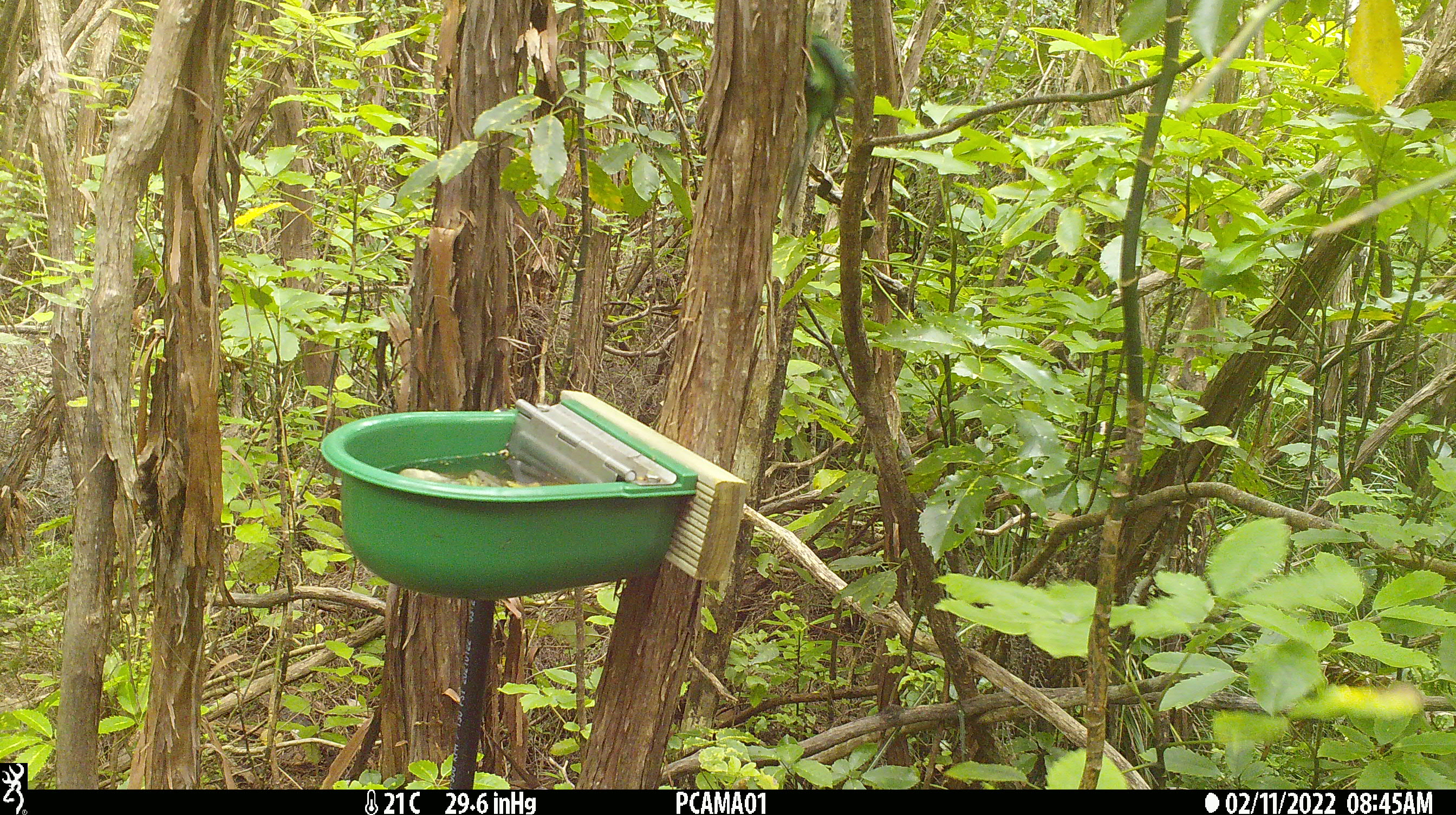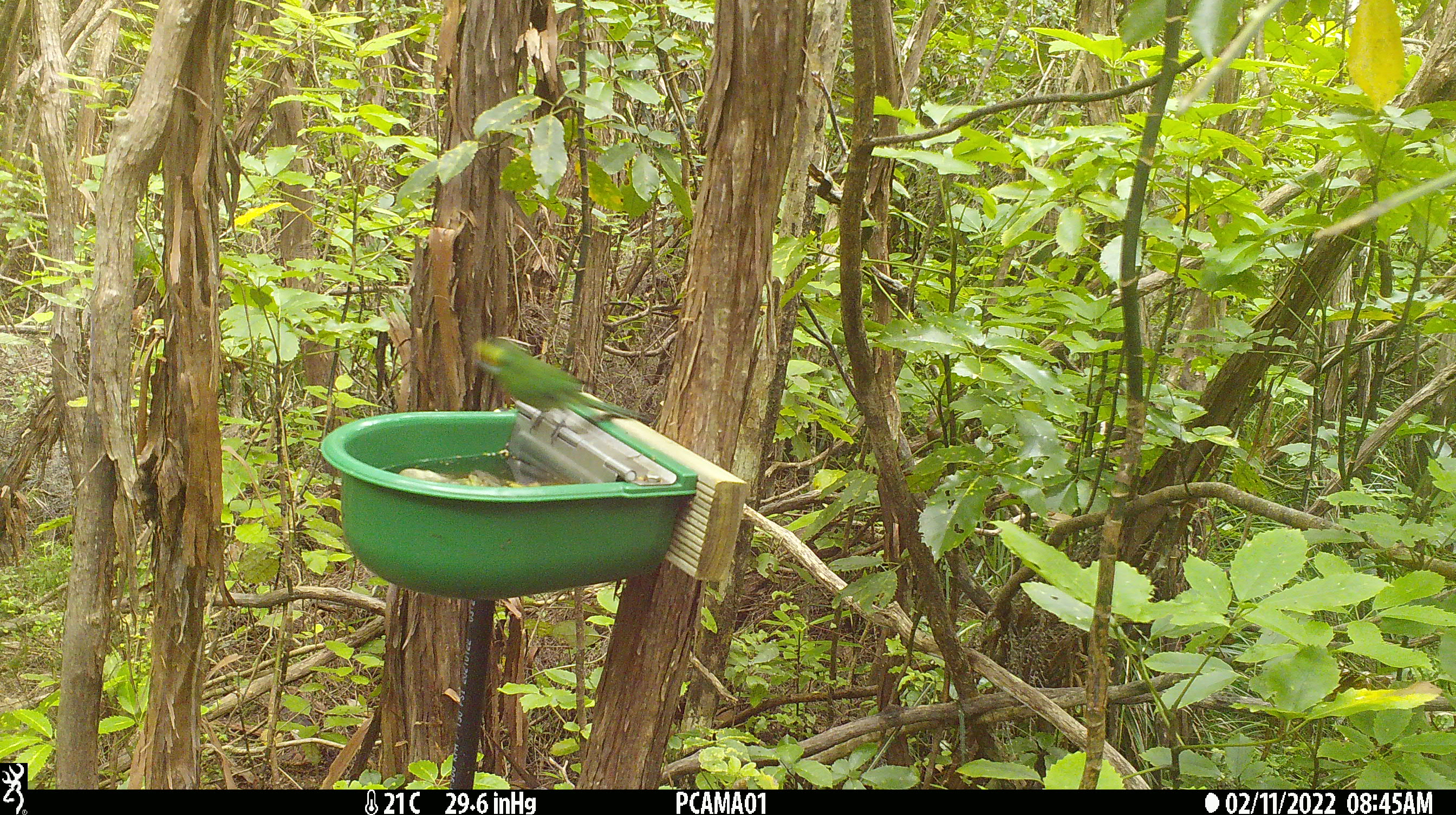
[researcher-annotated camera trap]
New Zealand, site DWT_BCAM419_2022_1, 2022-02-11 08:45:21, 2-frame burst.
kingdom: Animalia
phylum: Chordata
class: Aves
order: Psittaciformes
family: Psittaculidae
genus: Cyanoramphus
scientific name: Cyanoramphus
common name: parakeet